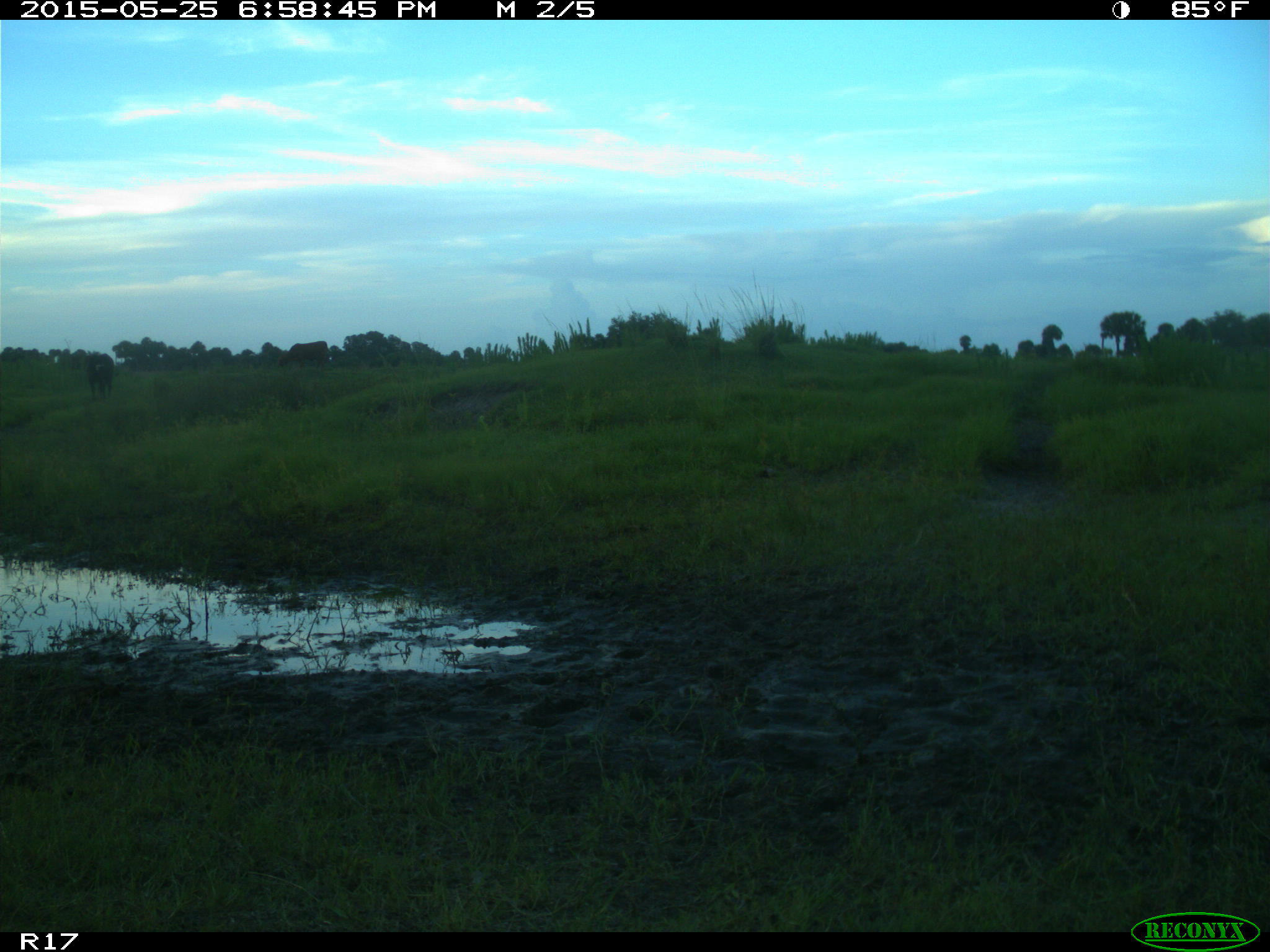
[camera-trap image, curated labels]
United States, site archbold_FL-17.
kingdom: Animalia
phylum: Chordata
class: Mammalia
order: Artiodactyla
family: Bovidae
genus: Bos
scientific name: Bos taurus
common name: domestic cow